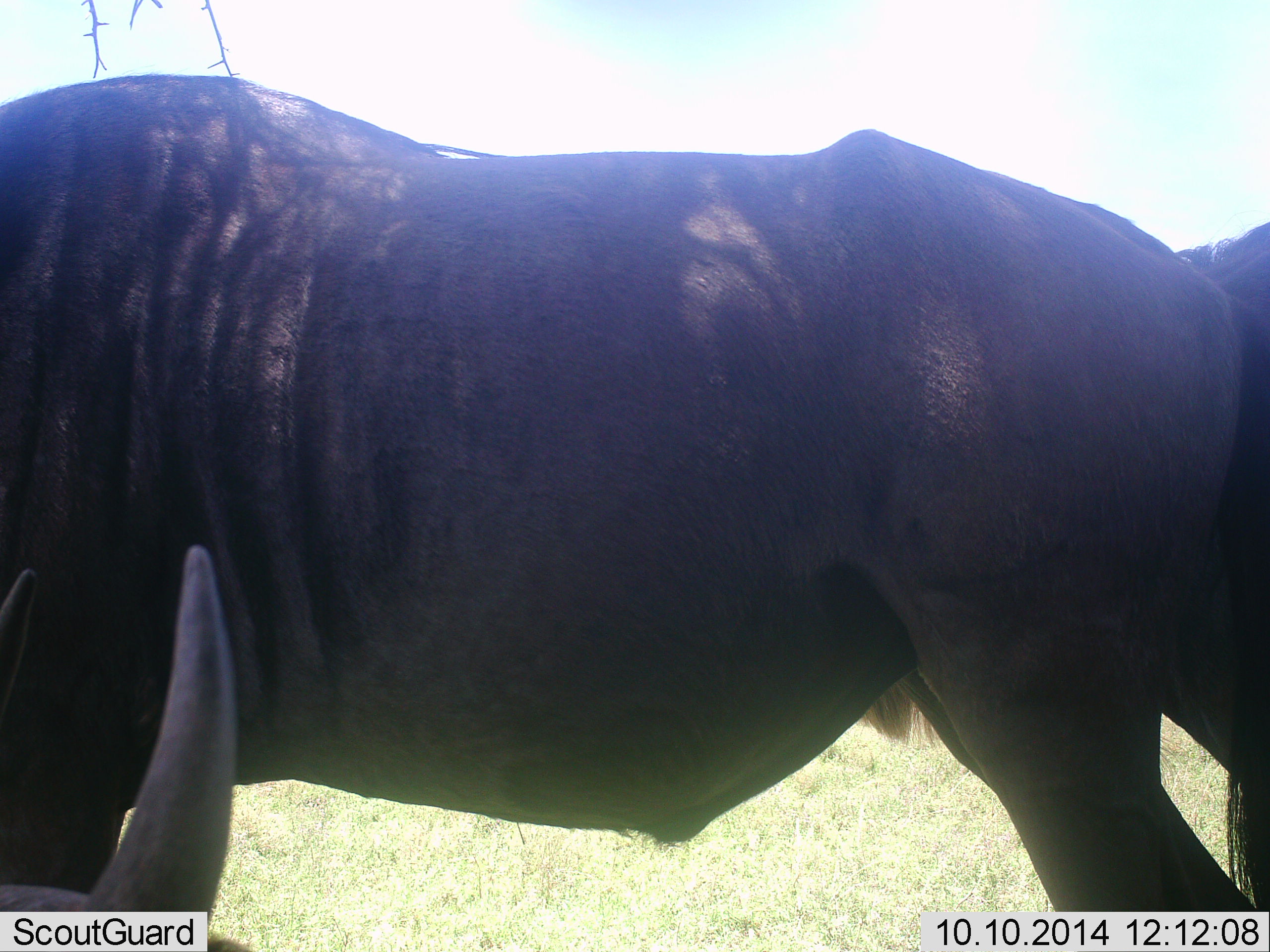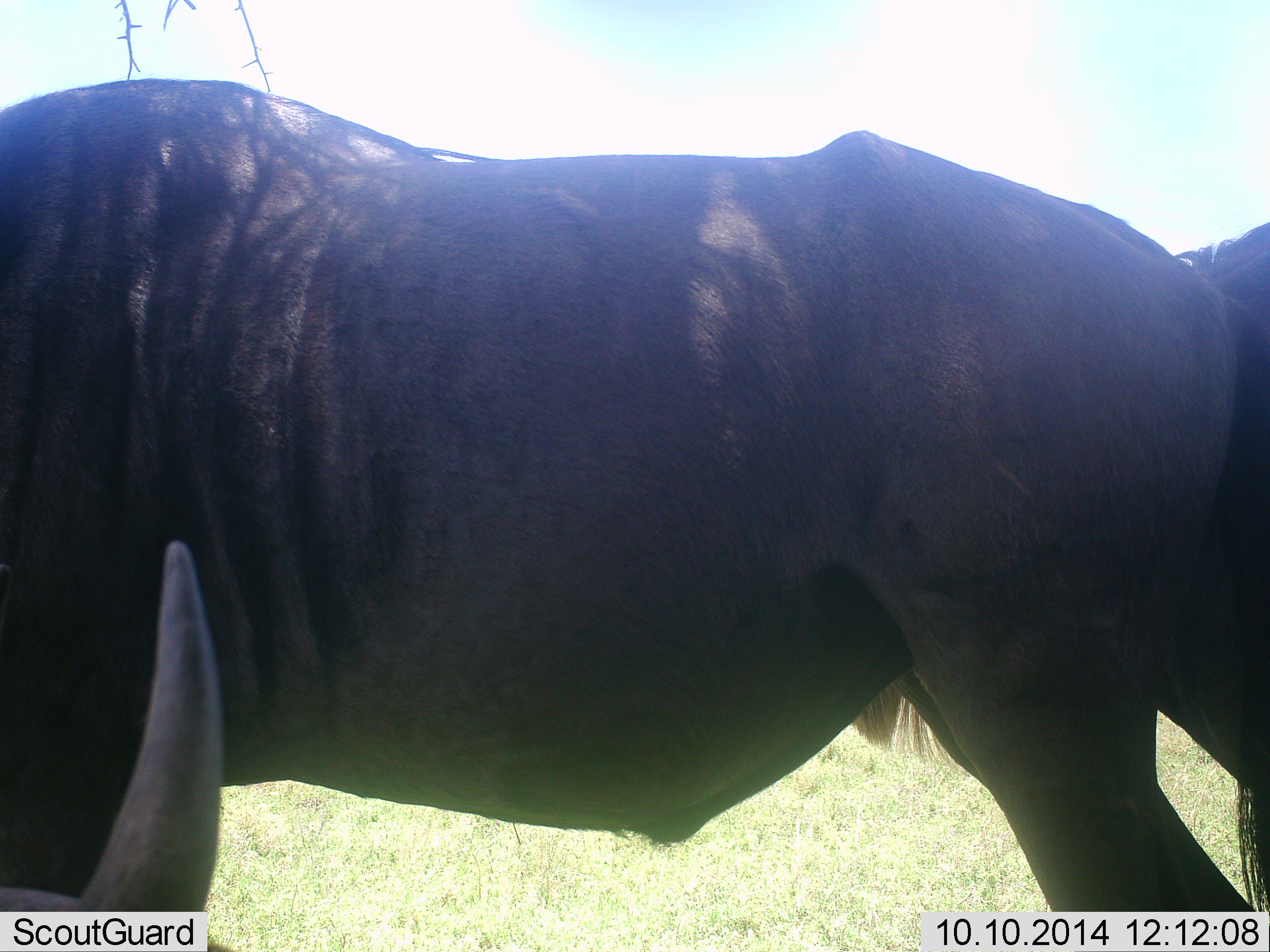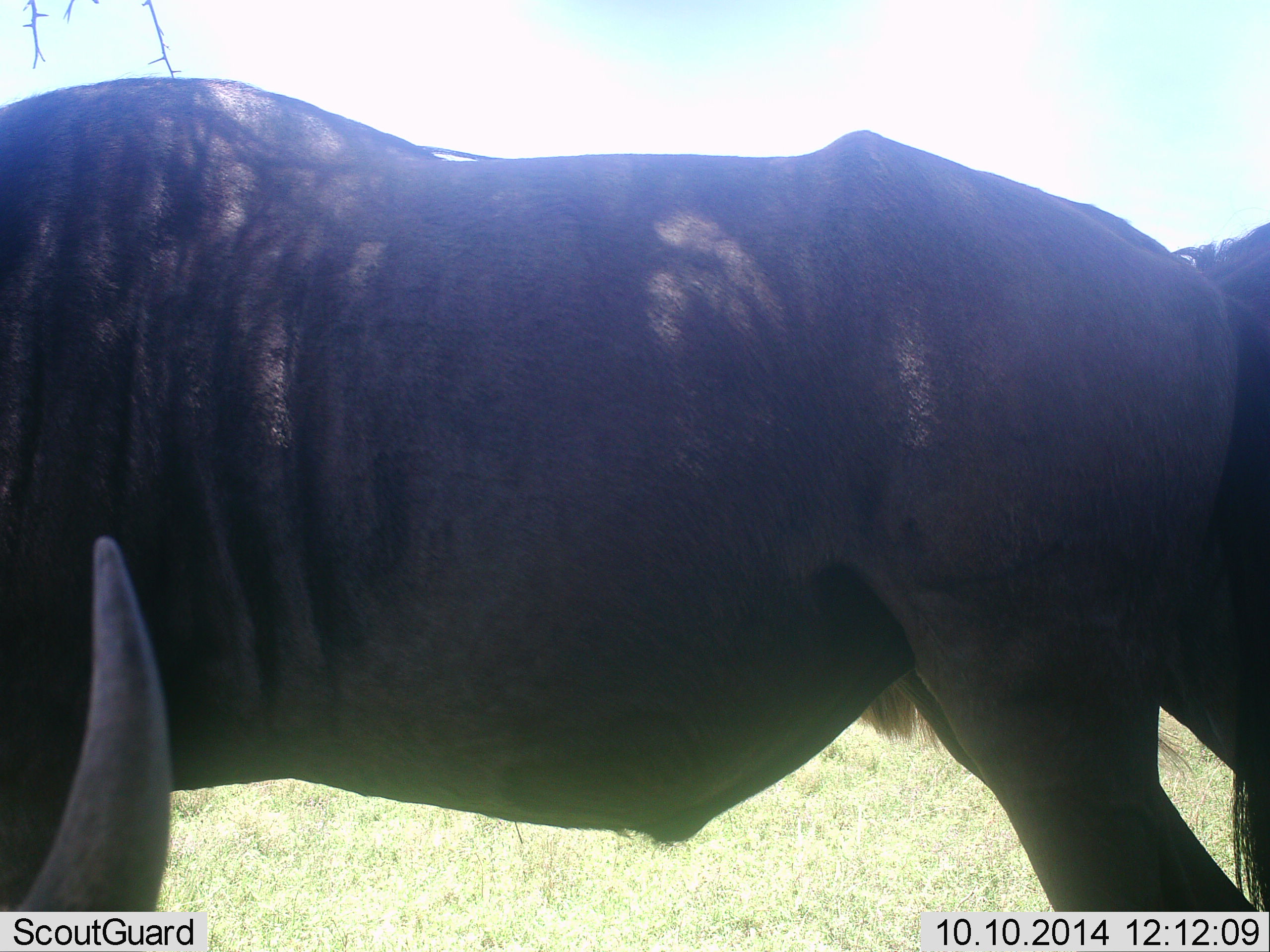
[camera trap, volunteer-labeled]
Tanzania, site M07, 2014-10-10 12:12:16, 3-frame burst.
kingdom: Animalia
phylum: Chordata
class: Mammalia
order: Artiodactyla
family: Bovidae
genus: Connochaetes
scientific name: Connochaetes taurinus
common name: blue wildebeest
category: wildebeest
Wildebeest (blue wildebeest) (Connochaetes taurinus), count 3. Behavior (volunteer vote fractions): standing 100%, resting 40%, moving 0%, interacting 0%. Young present (vote fraction): 0%. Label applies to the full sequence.